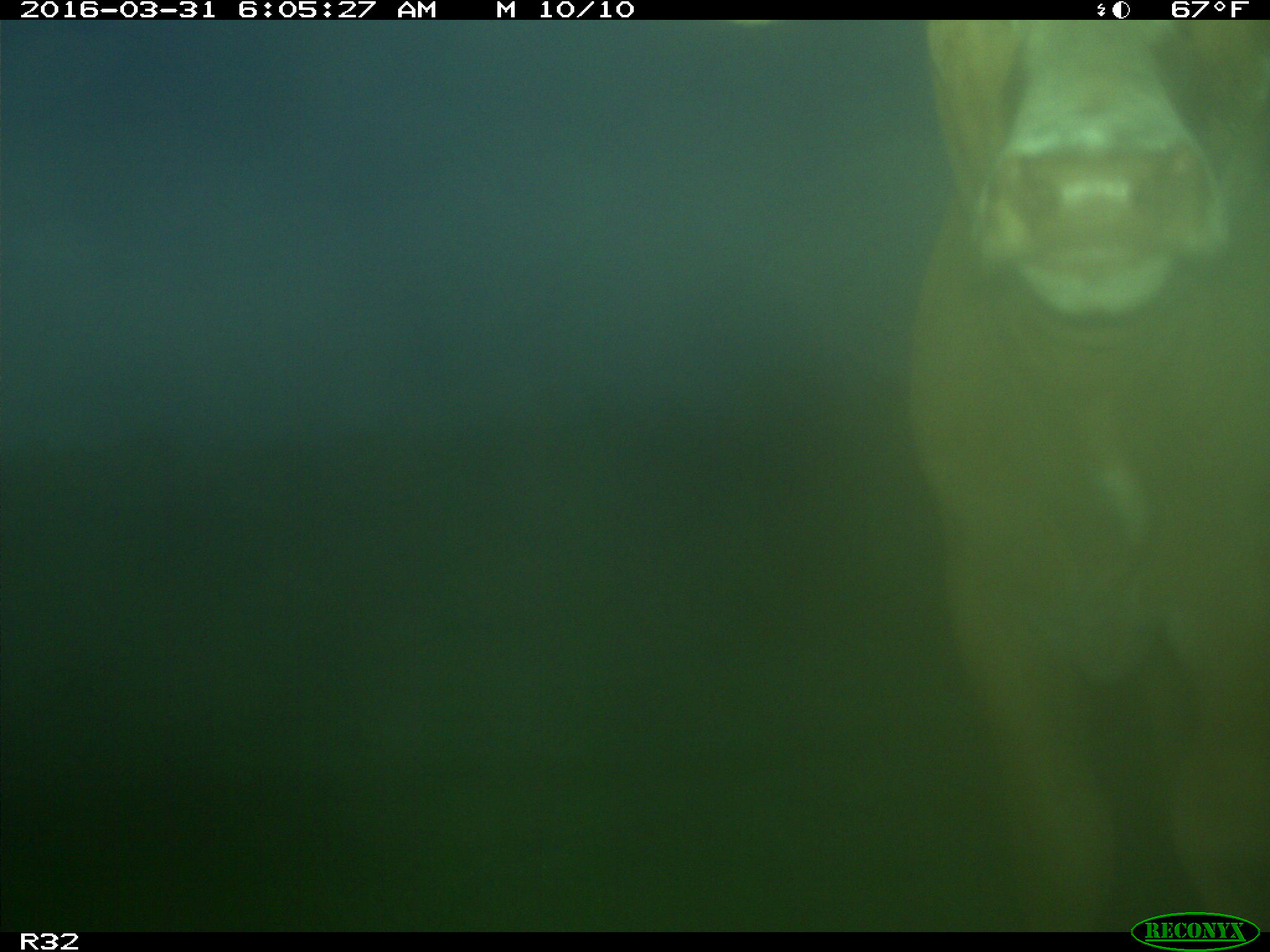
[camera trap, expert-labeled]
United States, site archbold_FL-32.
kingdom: Animalia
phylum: Chordata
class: Mammalia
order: Artiodactyla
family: Bovidae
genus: Bos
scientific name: Bos taurus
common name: domestic cow